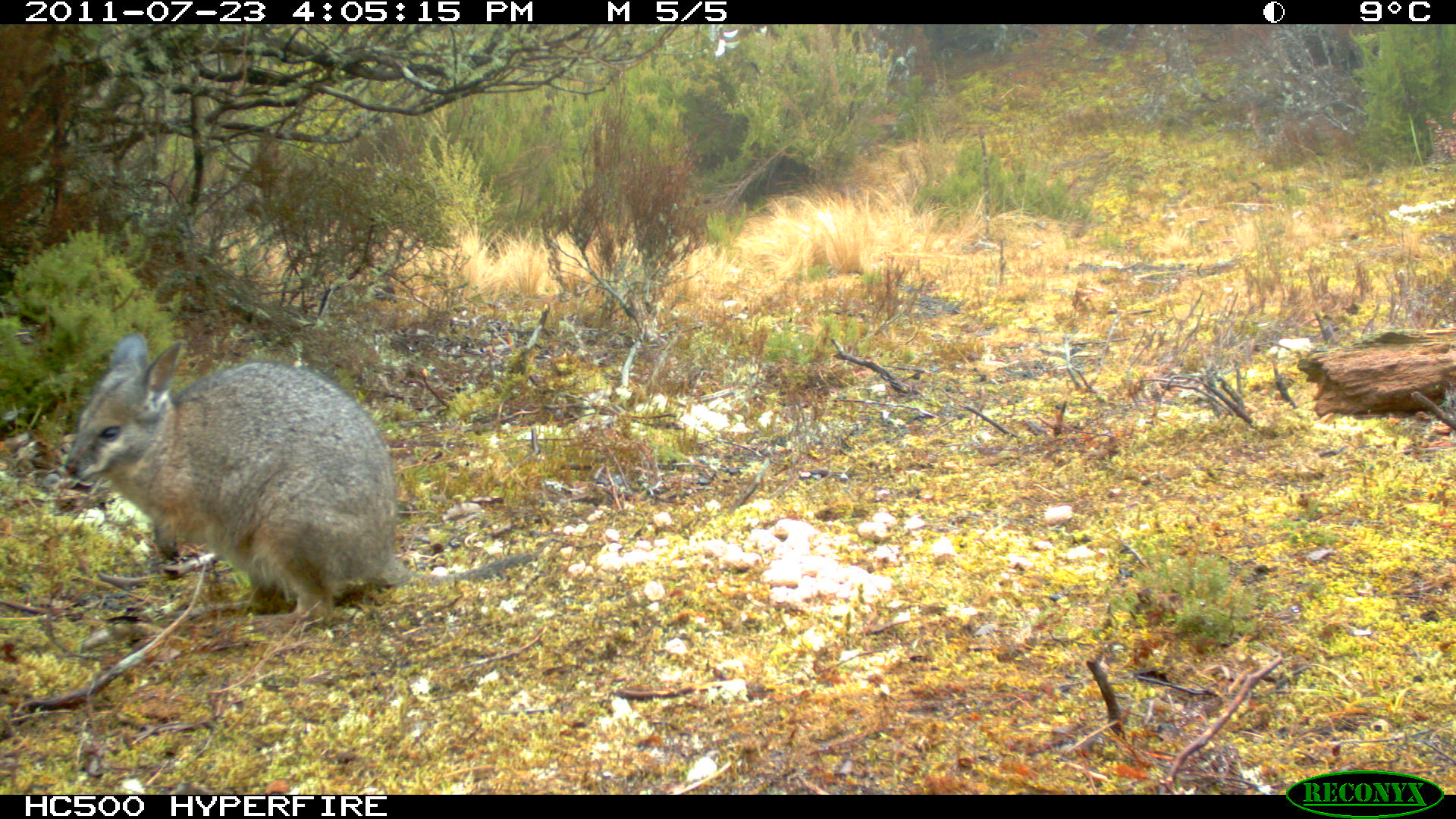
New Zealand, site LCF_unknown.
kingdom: Animalia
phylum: Chordata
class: Mammalia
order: Diprotodontia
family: Macropodidae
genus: Notamacropus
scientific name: Notamacropus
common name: wallaby